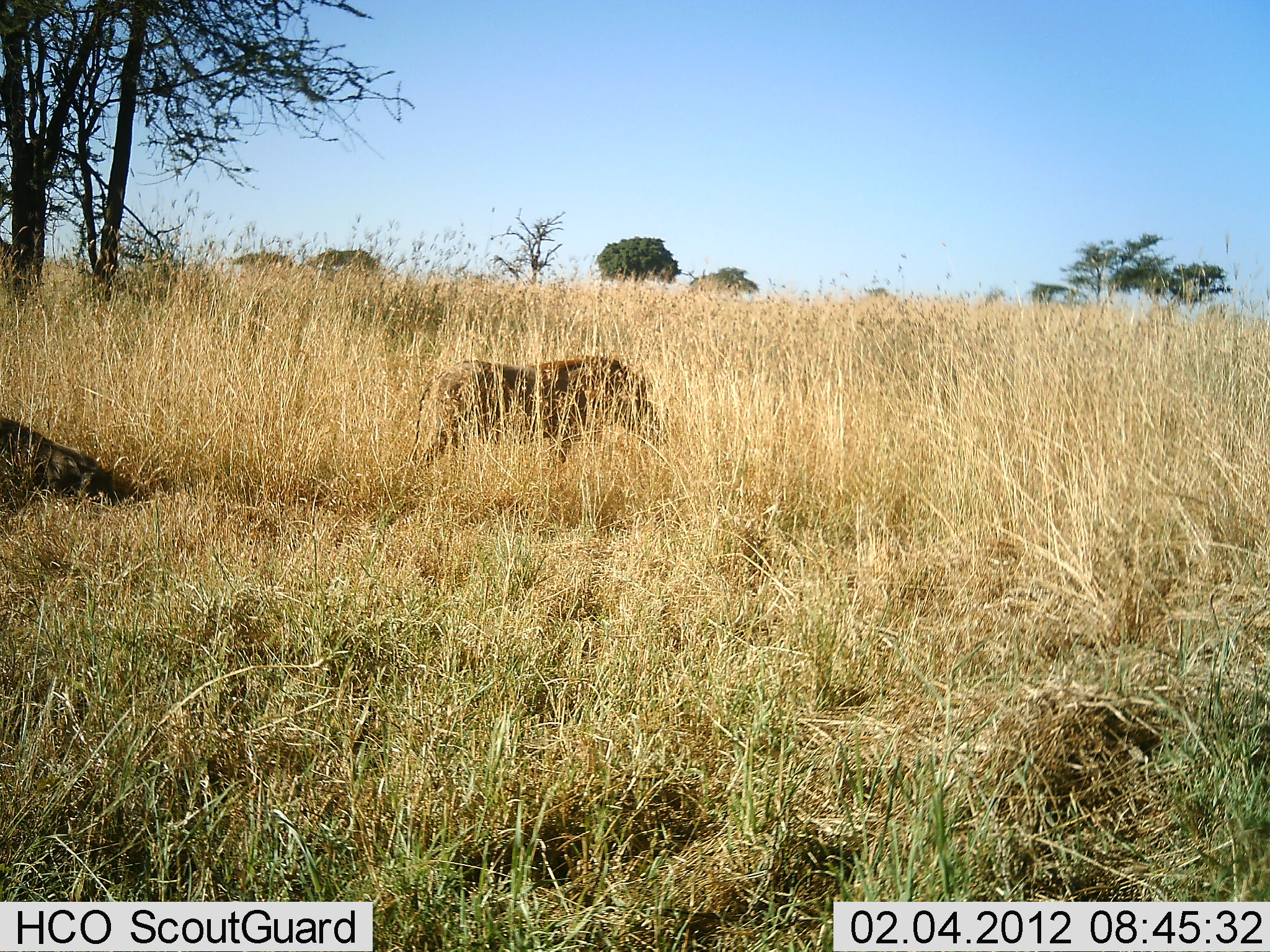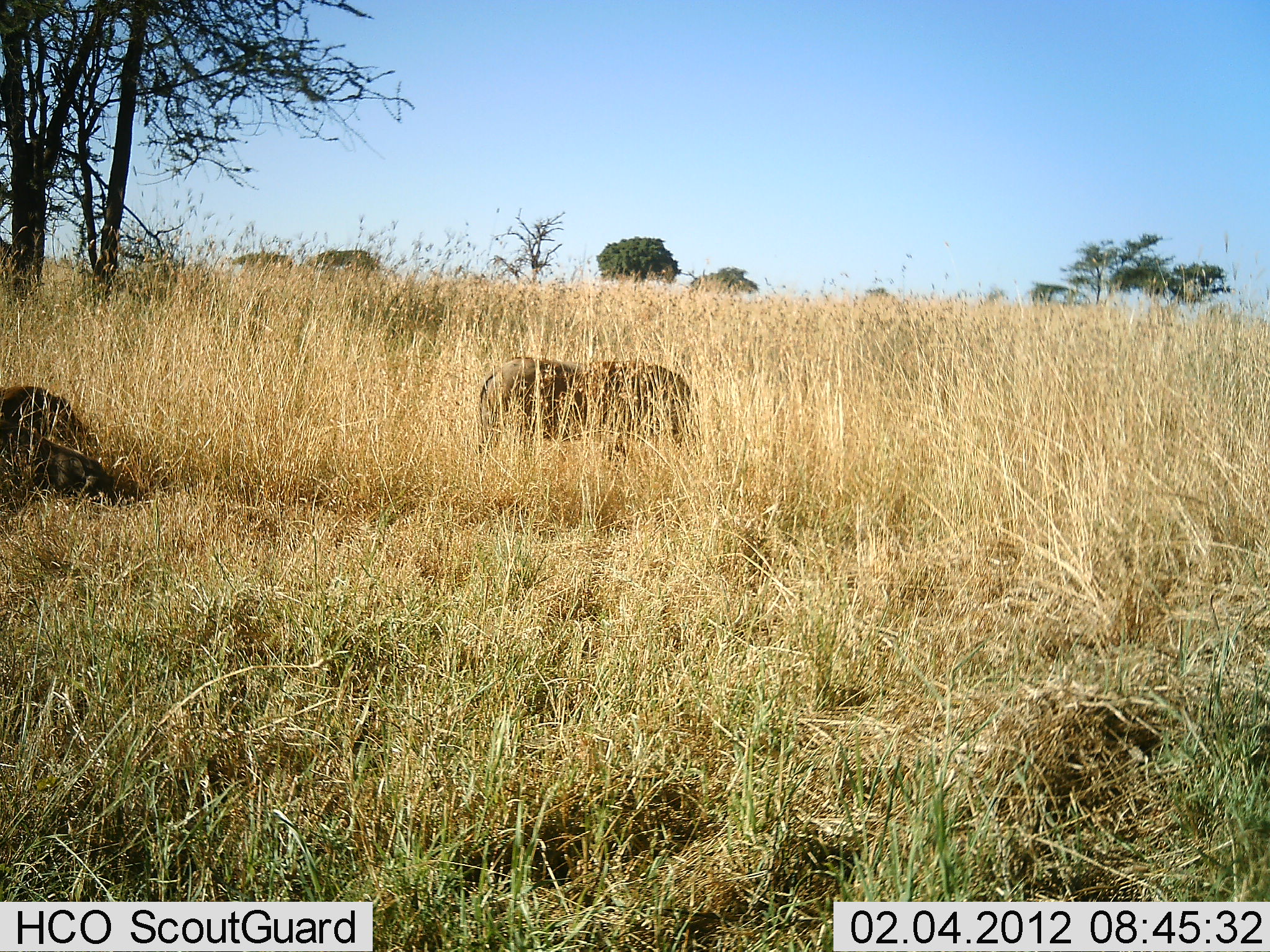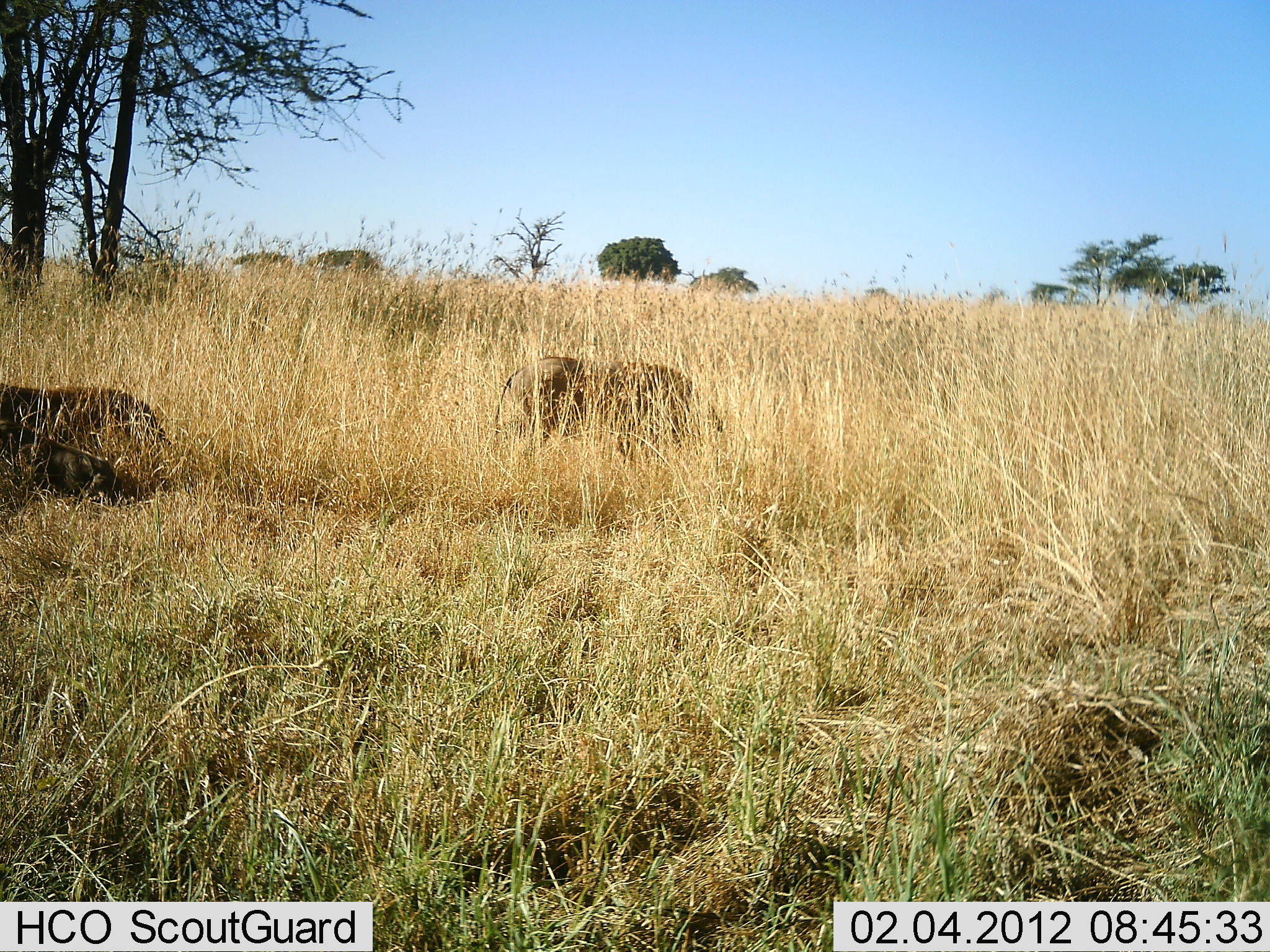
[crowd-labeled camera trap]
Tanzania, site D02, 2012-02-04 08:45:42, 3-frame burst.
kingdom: Animalia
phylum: Chordata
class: Mammalia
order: Artiodactyla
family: Suidae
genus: Phacochoerus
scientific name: Phacochoerus africanus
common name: warthog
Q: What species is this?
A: Warthog (Phacochoerus africanus).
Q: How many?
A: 2.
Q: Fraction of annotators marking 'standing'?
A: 5%.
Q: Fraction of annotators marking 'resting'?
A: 5%.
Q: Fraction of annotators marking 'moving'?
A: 100%.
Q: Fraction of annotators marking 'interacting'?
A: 0%.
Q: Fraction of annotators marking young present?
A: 0%.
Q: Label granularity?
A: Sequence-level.